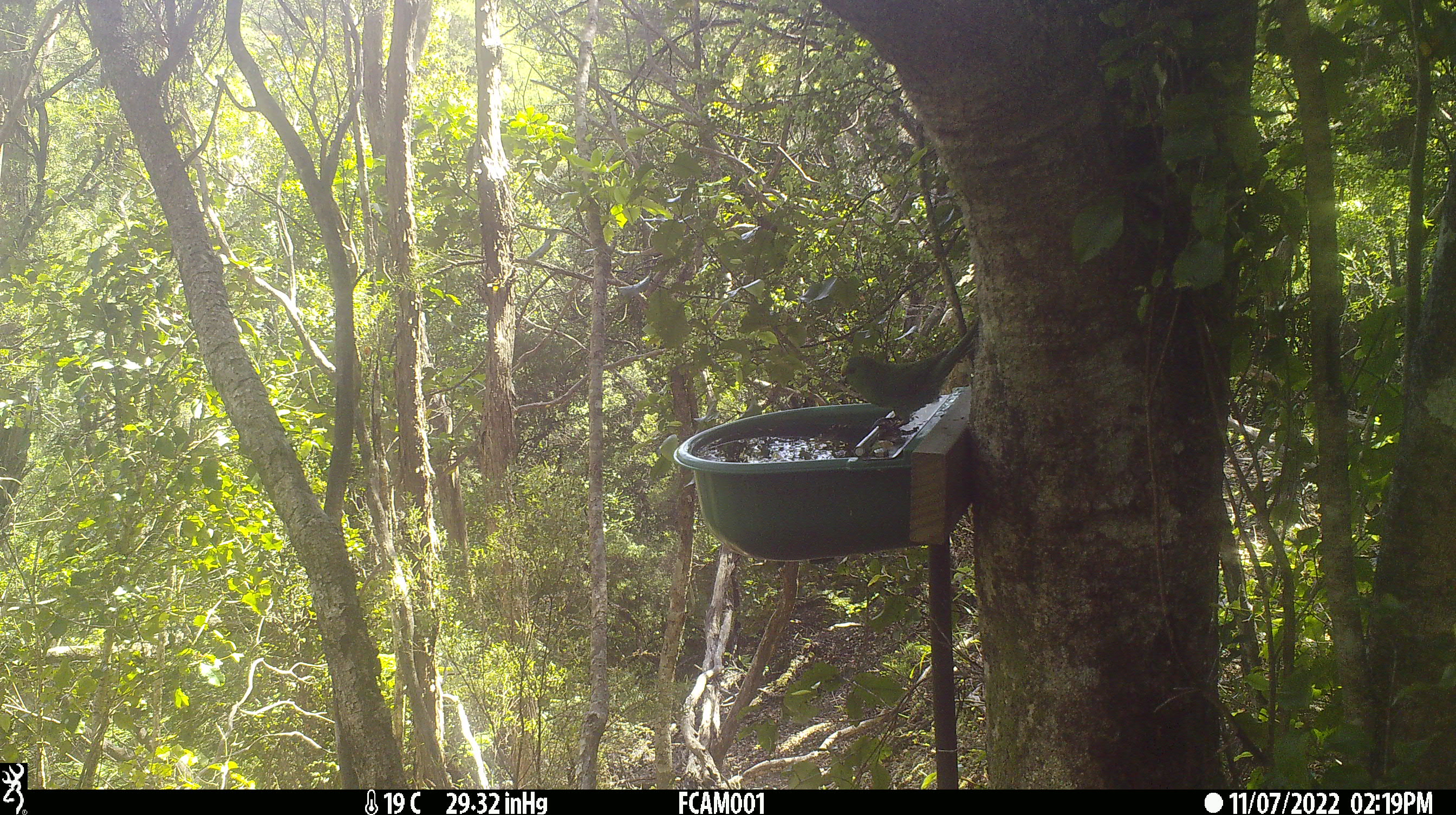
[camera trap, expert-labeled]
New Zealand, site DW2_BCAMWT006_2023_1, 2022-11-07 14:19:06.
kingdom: Animalia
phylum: Chordata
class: Aves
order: Psittaciformes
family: Psittaculidae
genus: Cyanoramphus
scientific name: Cyanoramphus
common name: parakeet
Parakeet (Cyanoramphus).